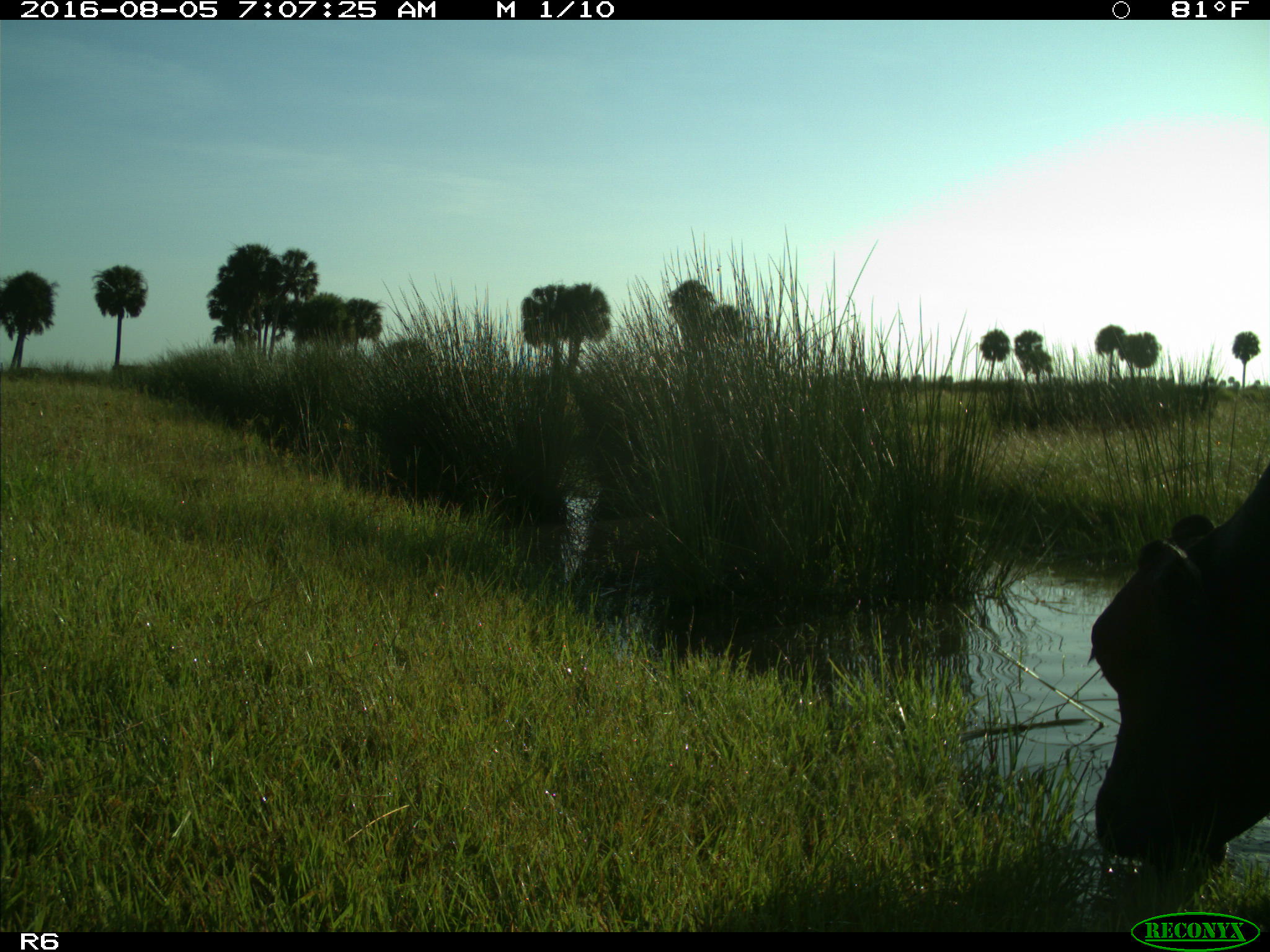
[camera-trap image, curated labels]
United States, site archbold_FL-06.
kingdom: Animalia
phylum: Chordata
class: Mammalia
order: Artiodactyla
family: Bovidae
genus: Bos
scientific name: Bos taurus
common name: domestic cow